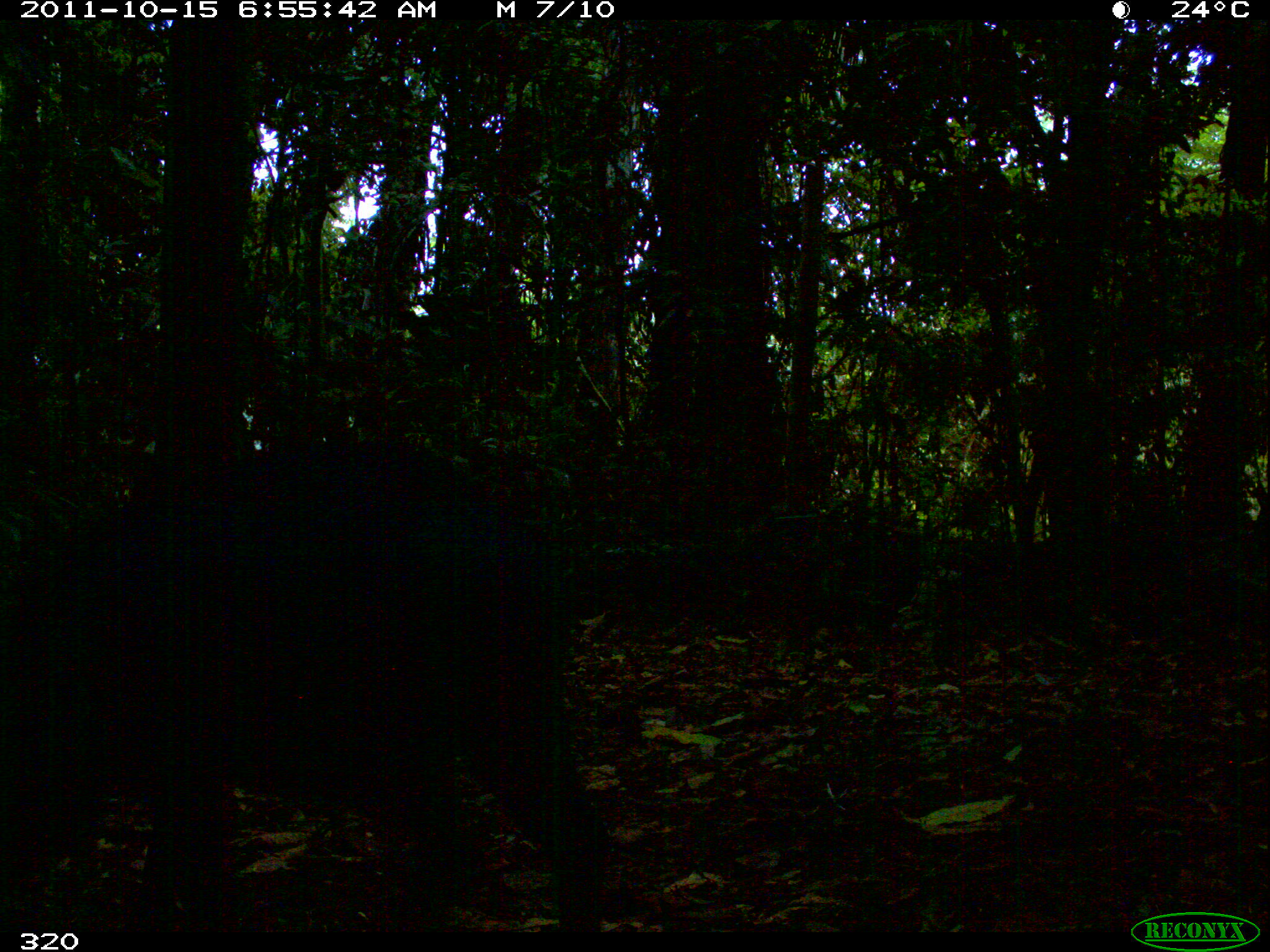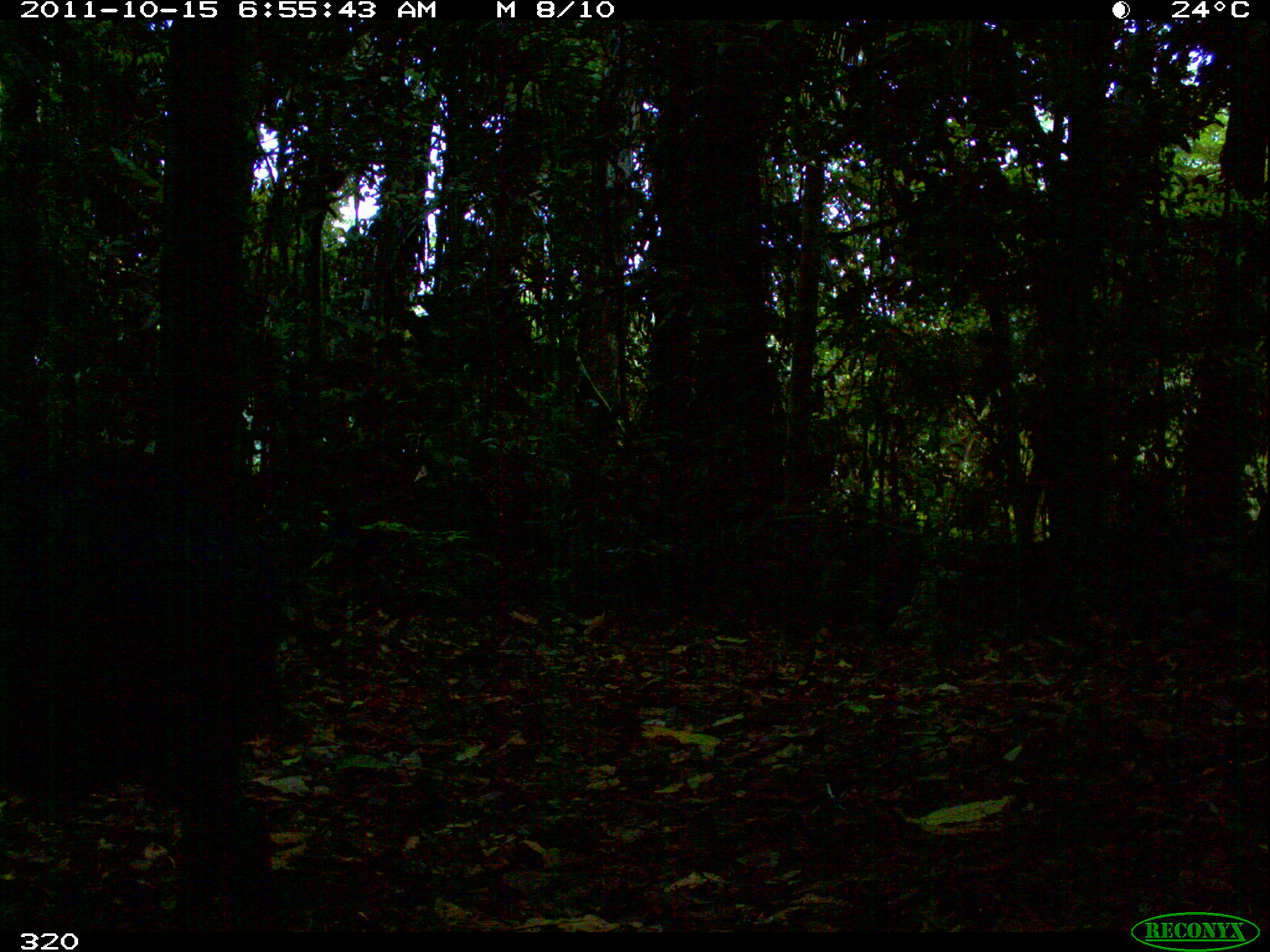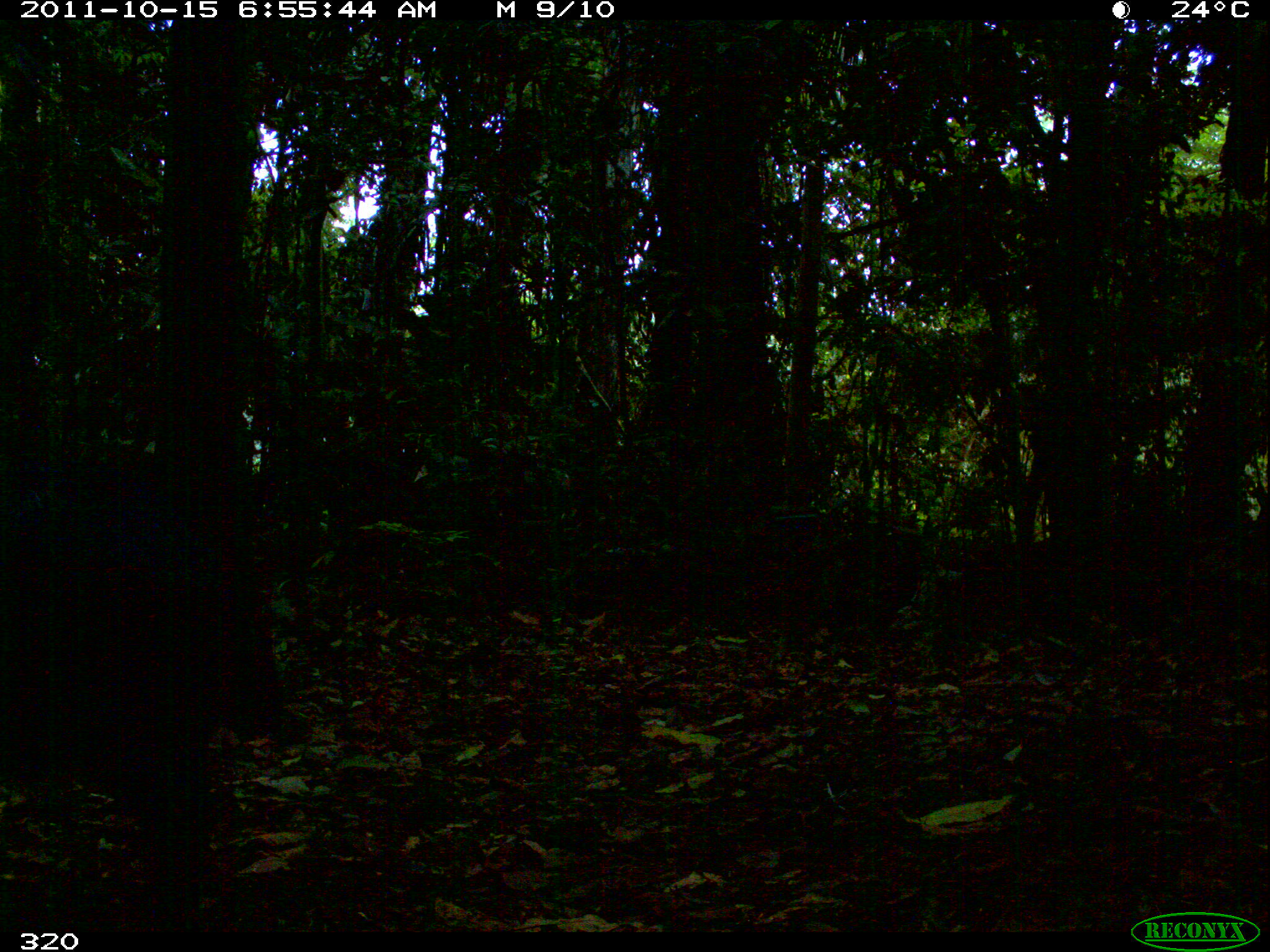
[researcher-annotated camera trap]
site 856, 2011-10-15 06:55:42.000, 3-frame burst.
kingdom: Animalia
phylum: Chordata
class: Mammalia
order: Artiodactyla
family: Tayassuidae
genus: Tayassu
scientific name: Tayassu pecari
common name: white-lipped peccary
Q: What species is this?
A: Tayassu pecari (white-lipped peccary).